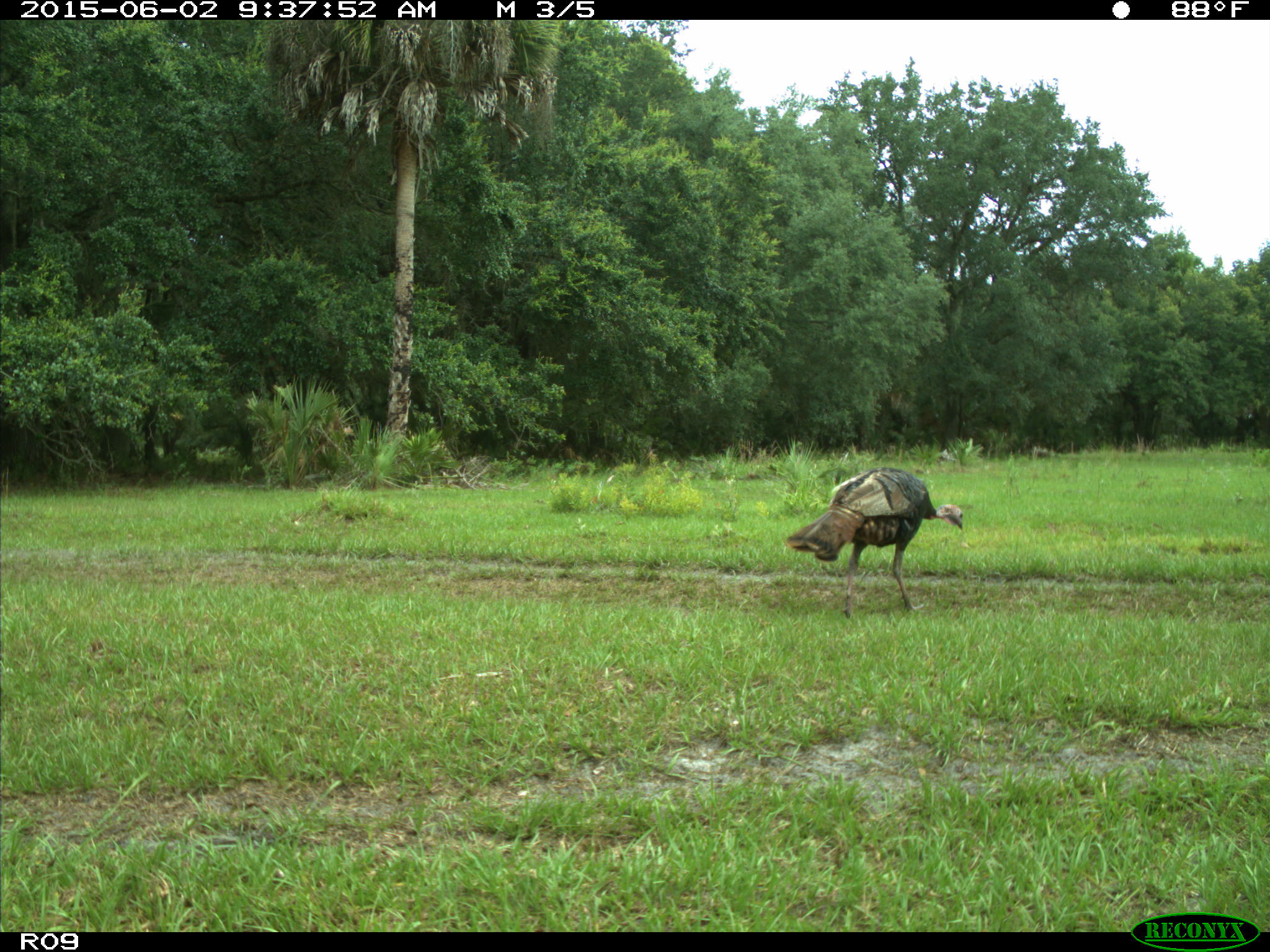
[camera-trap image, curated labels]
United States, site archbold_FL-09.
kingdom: Animalia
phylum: Chordata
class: Aves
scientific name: Aves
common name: birds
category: unidentified bird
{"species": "unidentified bird (birds) (Aves)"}